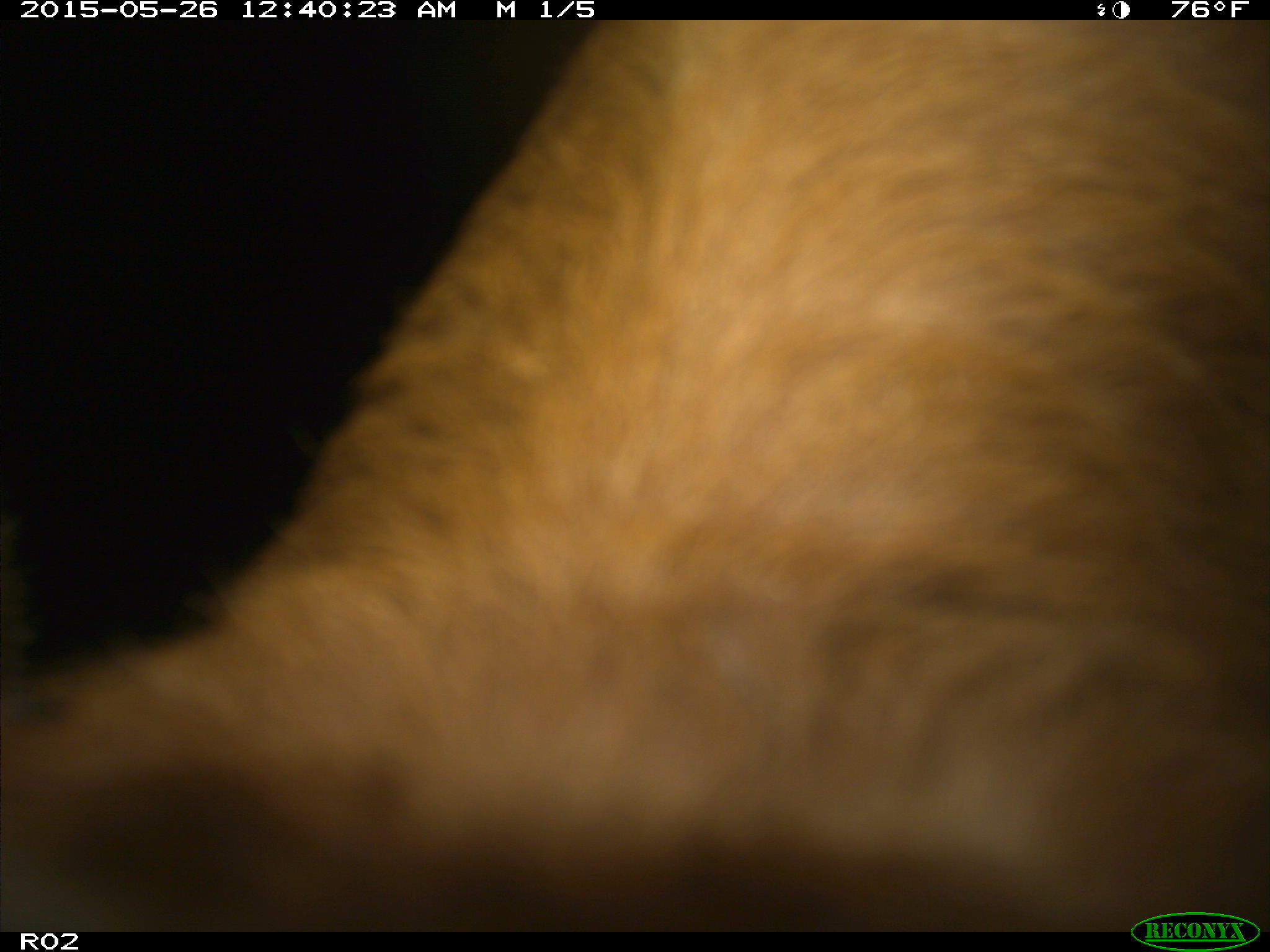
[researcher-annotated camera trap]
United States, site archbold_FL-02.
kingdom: Animalia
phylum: Chordata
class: Mammalia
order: Artiodactyla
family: Bovidae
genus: Bos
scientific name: Bos taurus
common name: domestic cow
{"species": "Bos taurus (domestic cow)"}